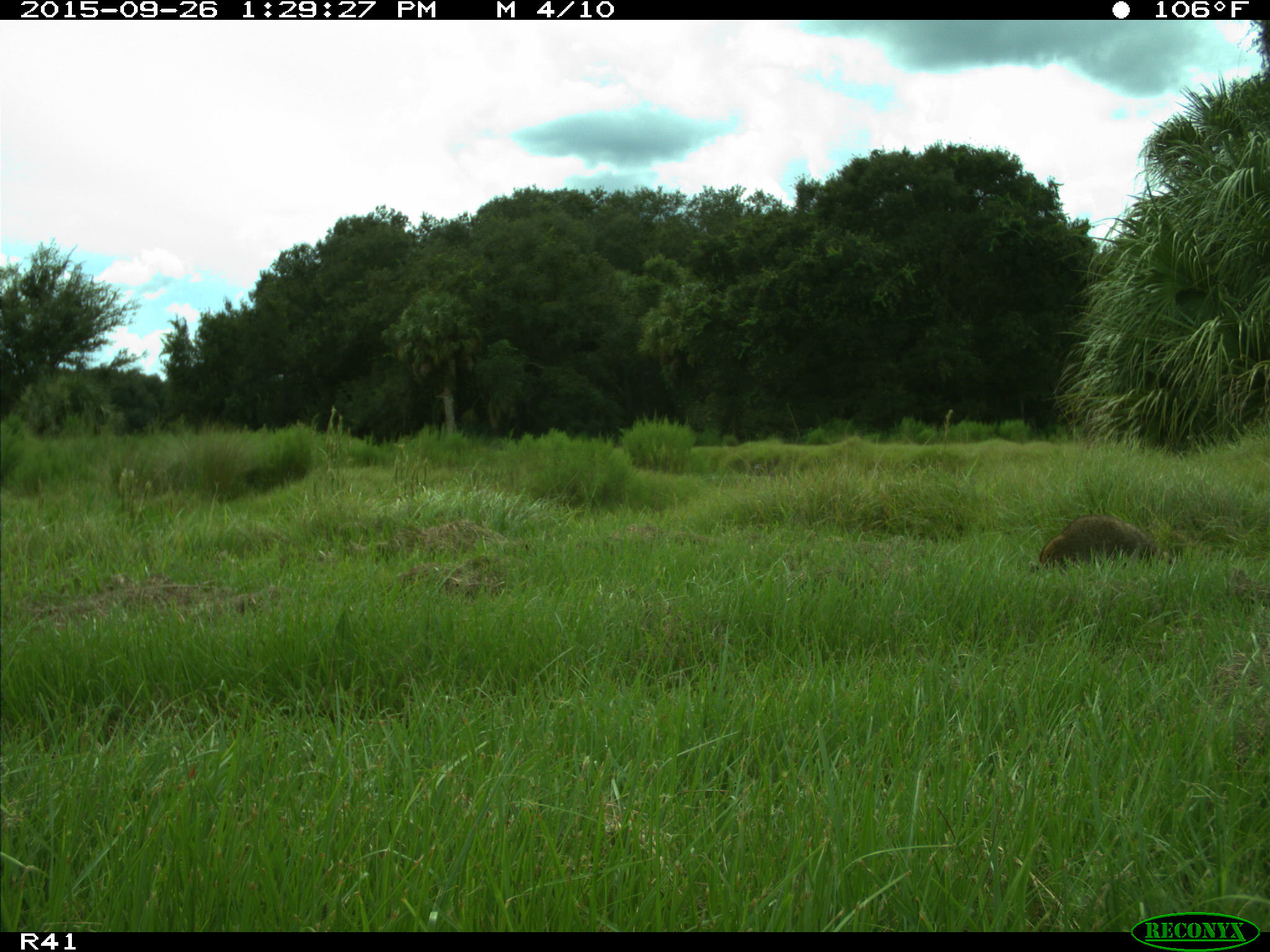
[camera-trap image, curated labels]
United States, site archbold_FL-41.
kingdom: Animalia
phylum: Chordata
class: Mammalia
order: Carnivora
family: Procyonidae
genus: Procyon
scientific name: Procyon lotor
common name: common raccoon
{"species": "Procyon lotor (common raccoon)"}